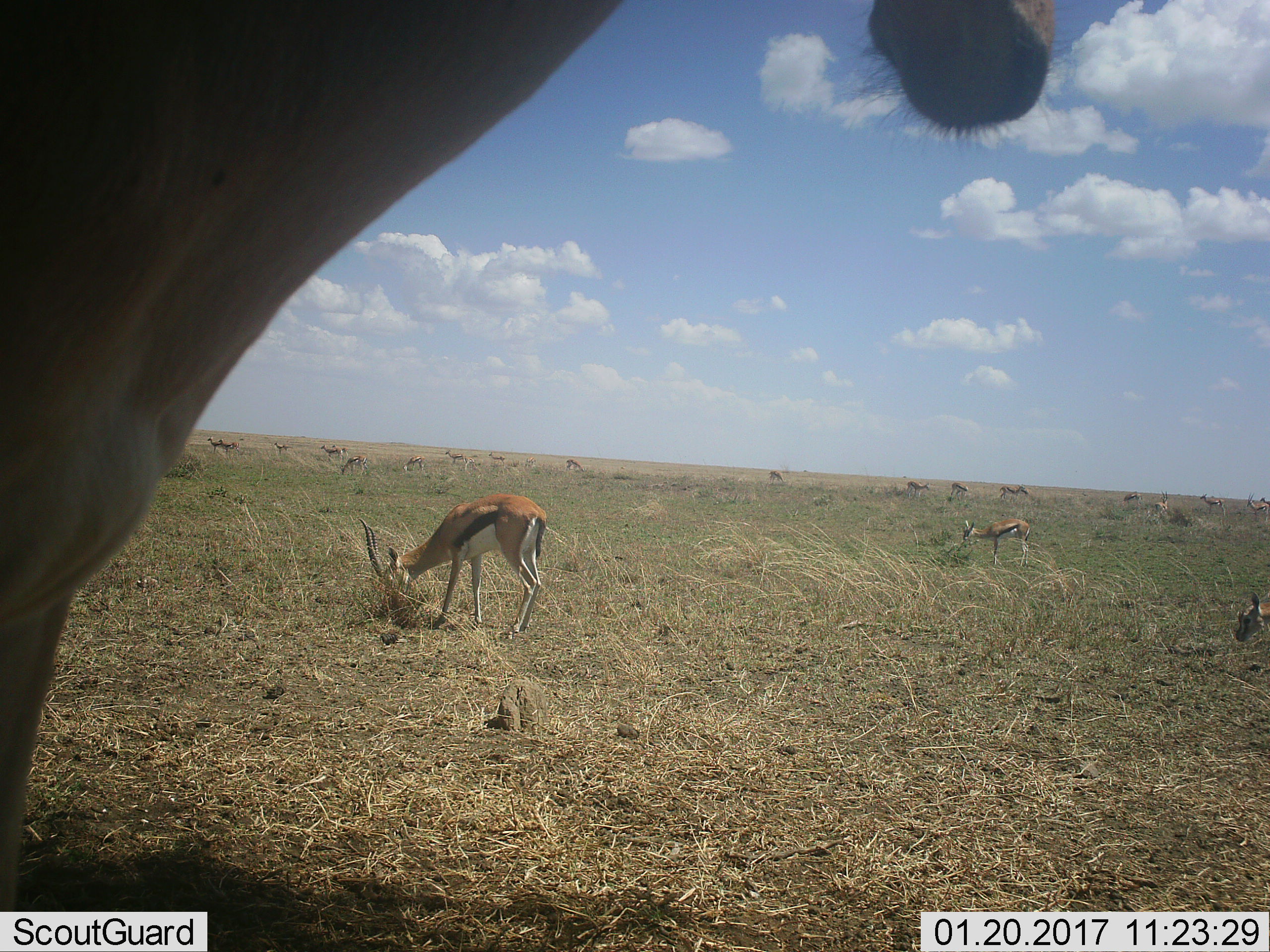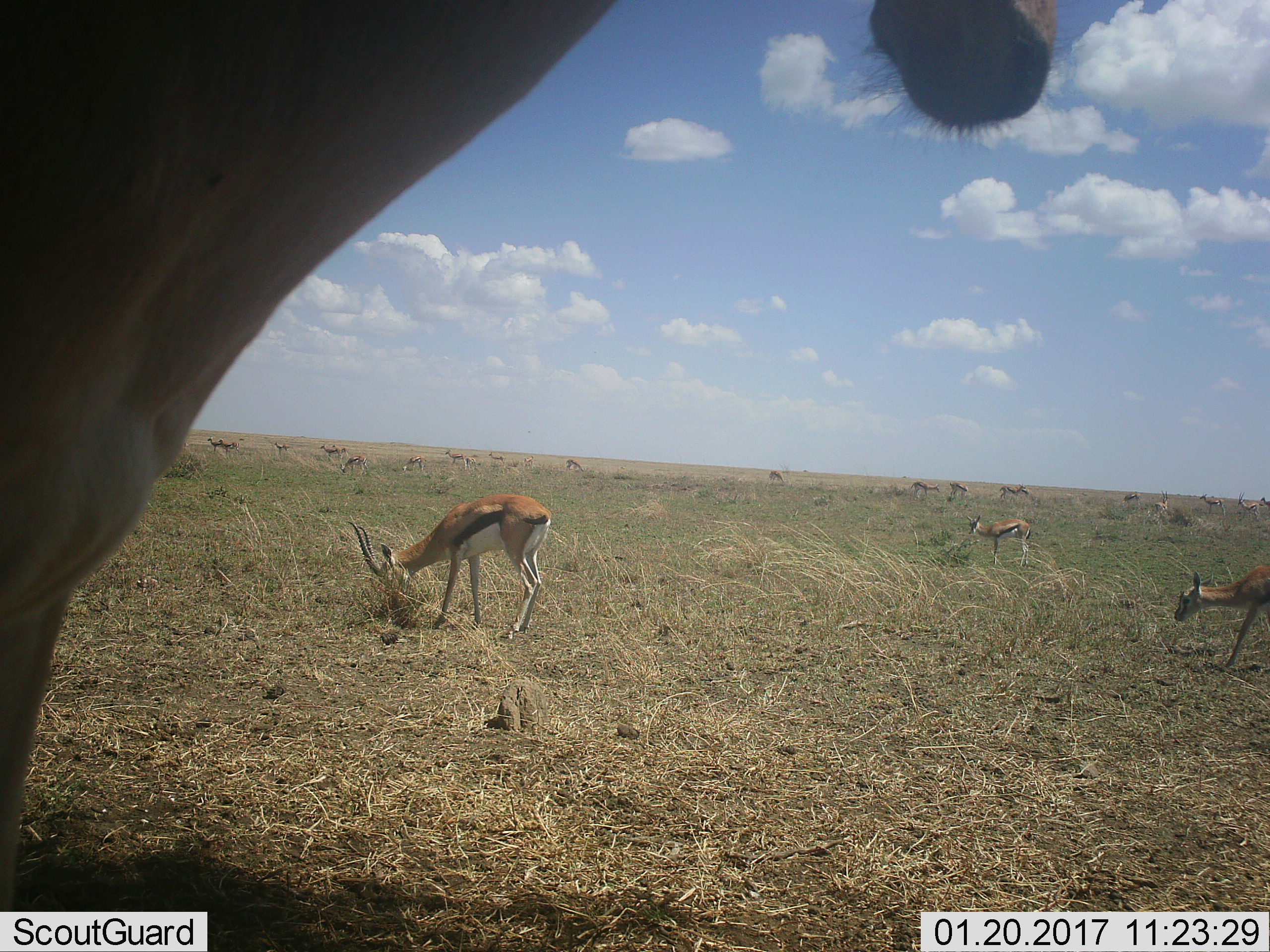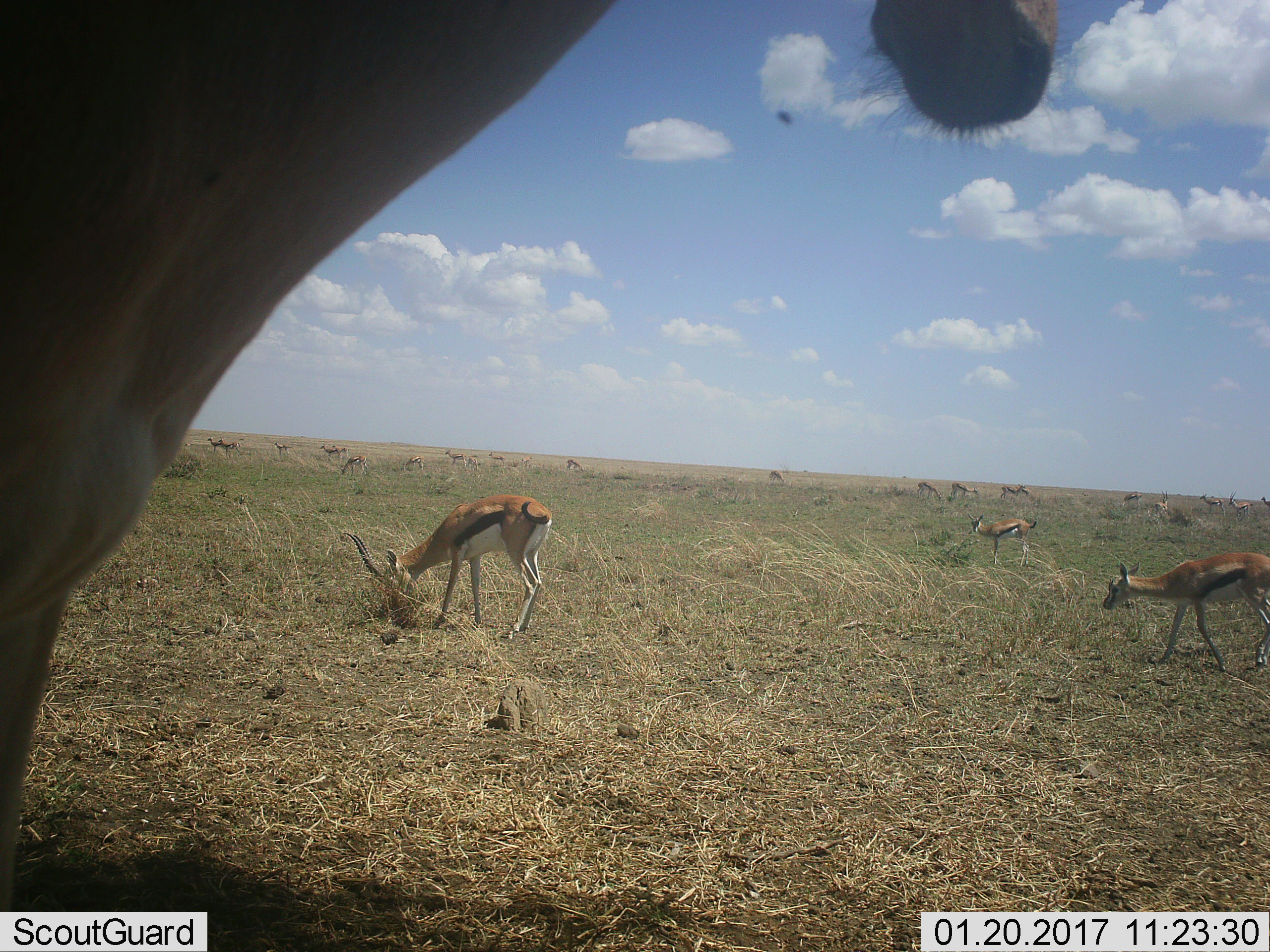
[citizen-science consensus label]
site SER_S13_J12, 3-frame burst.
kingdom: Animalia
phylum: Chordata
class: Mammalia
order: Artiodactyla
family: Bovidae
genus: Eudorcas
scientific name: Eudorcas thomsonii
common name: thomson's gazelle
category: gazellethomsons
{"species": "gazellethomsons (thomson's gazelle) (Eudorcas thomsonii)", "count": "11-50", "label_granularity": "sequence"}